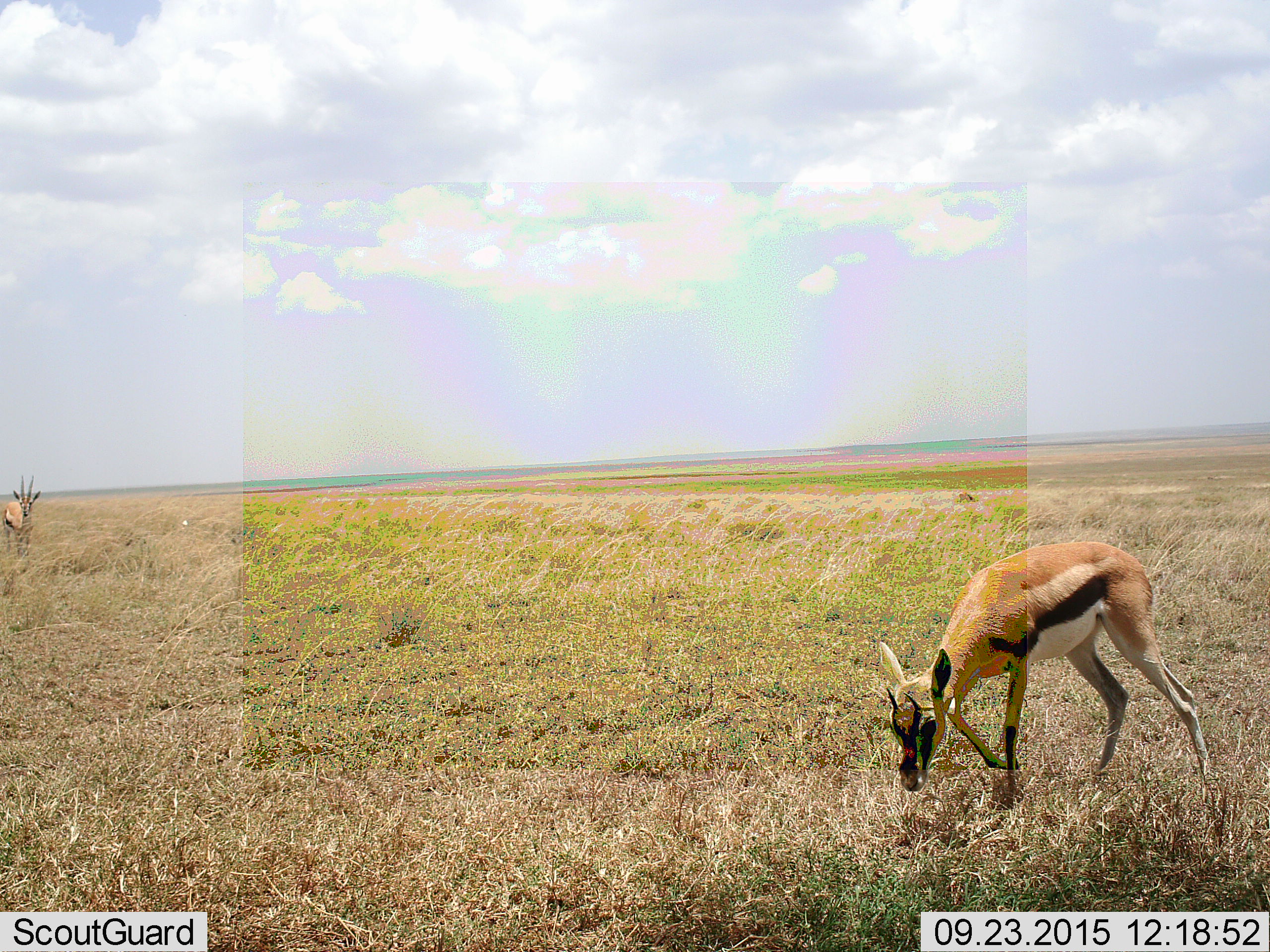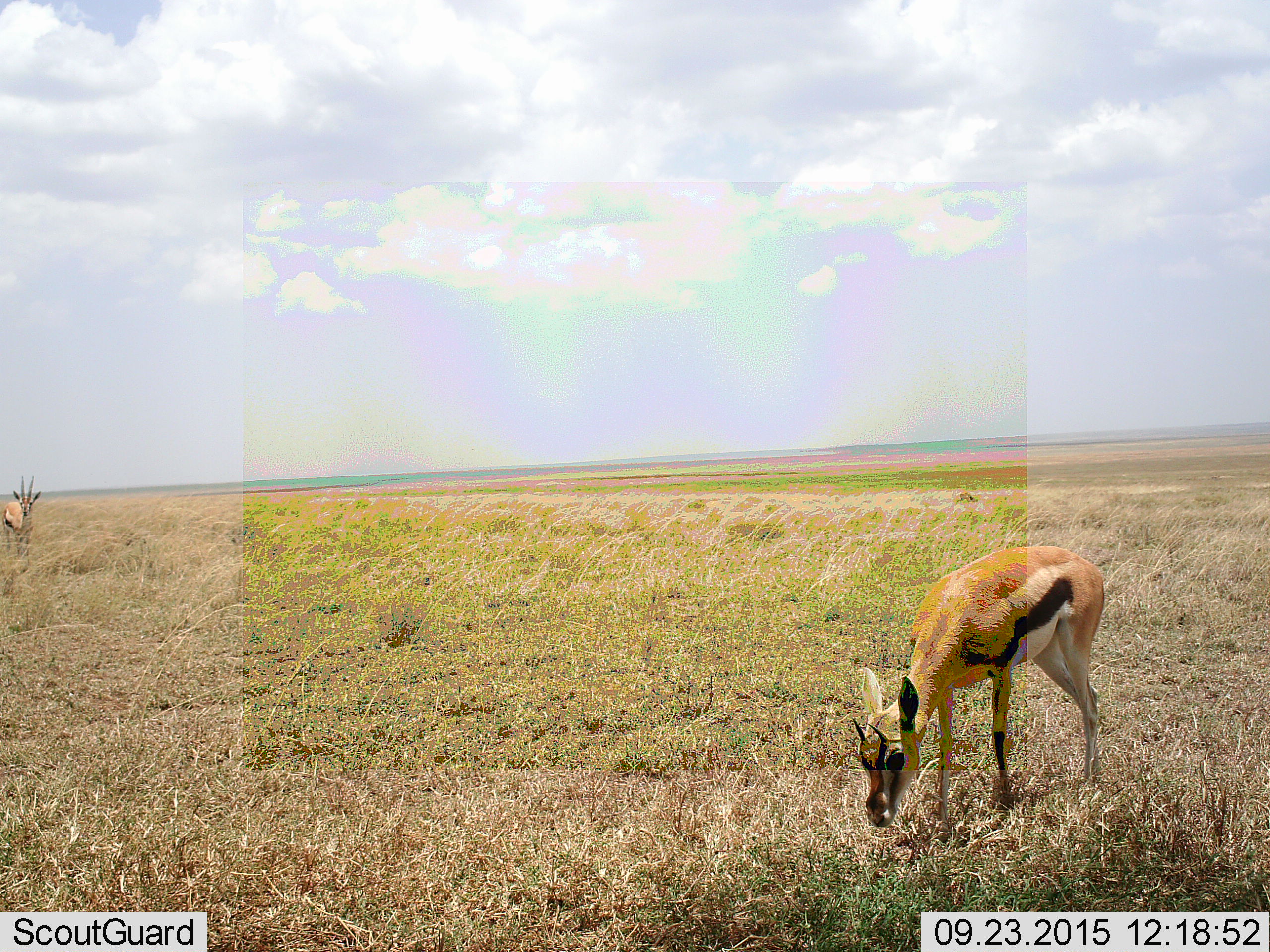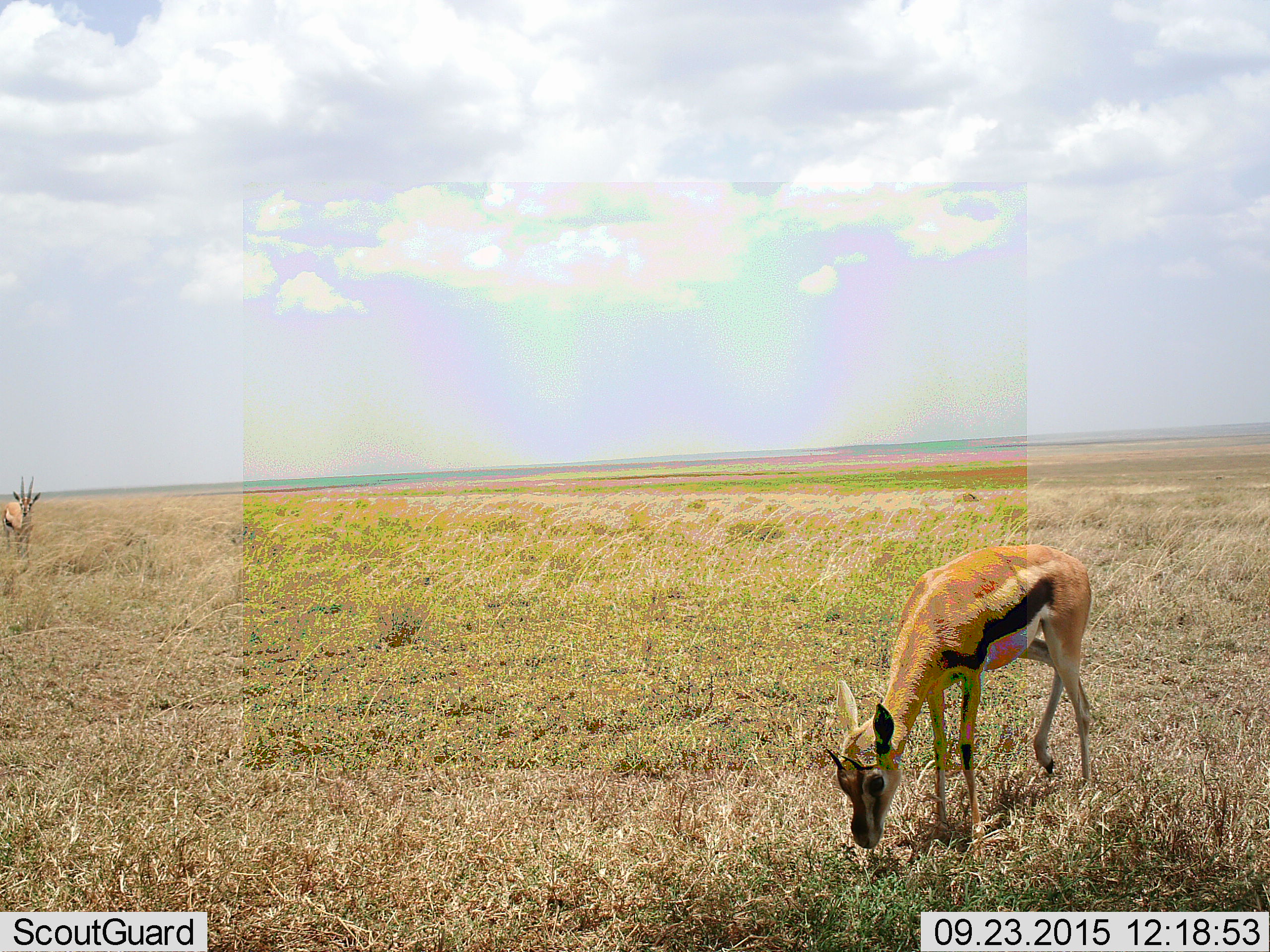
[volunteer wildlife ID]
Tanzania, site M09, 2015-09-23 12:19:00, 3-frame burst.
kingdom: Animalia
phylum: Chordata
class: Mammalia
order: Artiodactyla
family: Bovidae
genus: Eudorcas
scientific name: Eudorcas thomsonii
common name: thomson's gazelle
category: gazellethomsons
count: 2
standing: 89%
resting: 0%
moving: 44%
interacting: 0%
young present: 11%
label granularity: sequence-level